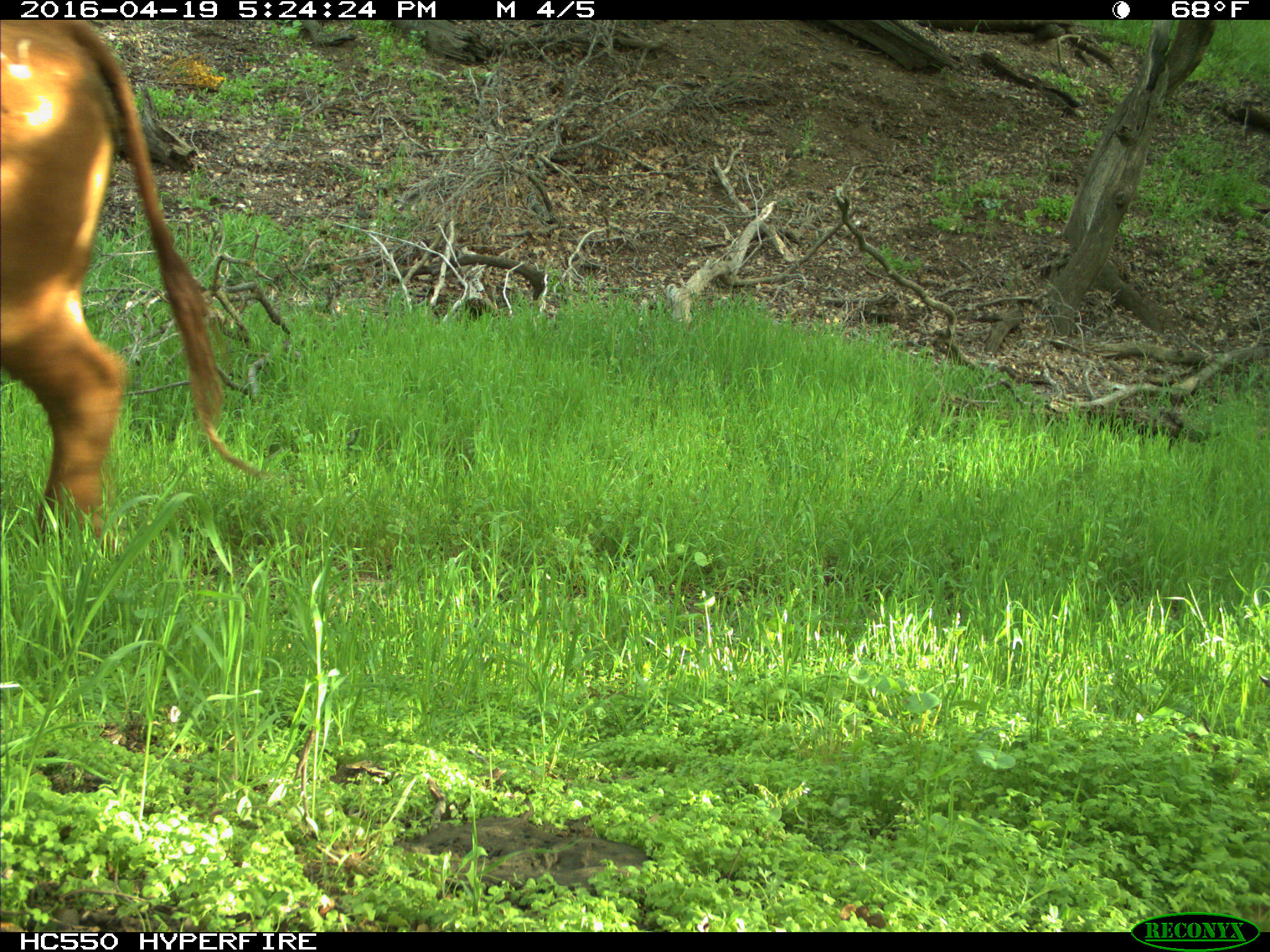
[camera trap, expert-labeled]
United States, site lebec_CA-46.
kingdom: Animalia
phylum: Chordata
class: Mammalia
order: Artiodactyla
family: Bovidae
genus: Bos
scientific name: Bos taurus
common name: domestic cow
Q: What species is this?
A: Bos taurus (domestic cow).